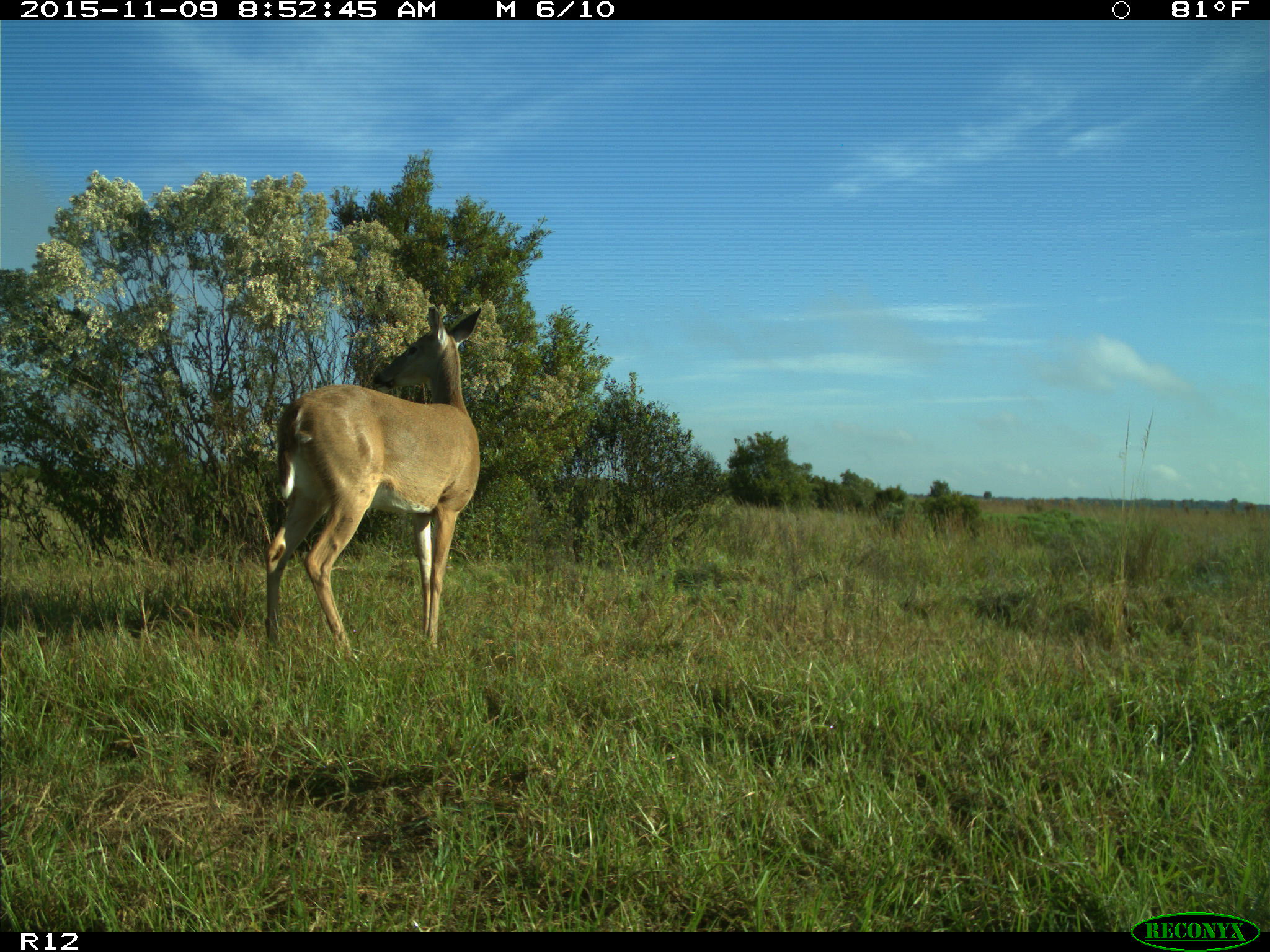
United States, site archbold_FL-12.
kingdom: Animalia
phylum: Chordata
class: Mammalia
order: Artiodactyla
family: Cervidae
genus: Odocoileus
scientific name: Odocoileus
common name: deer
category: unidentified deer